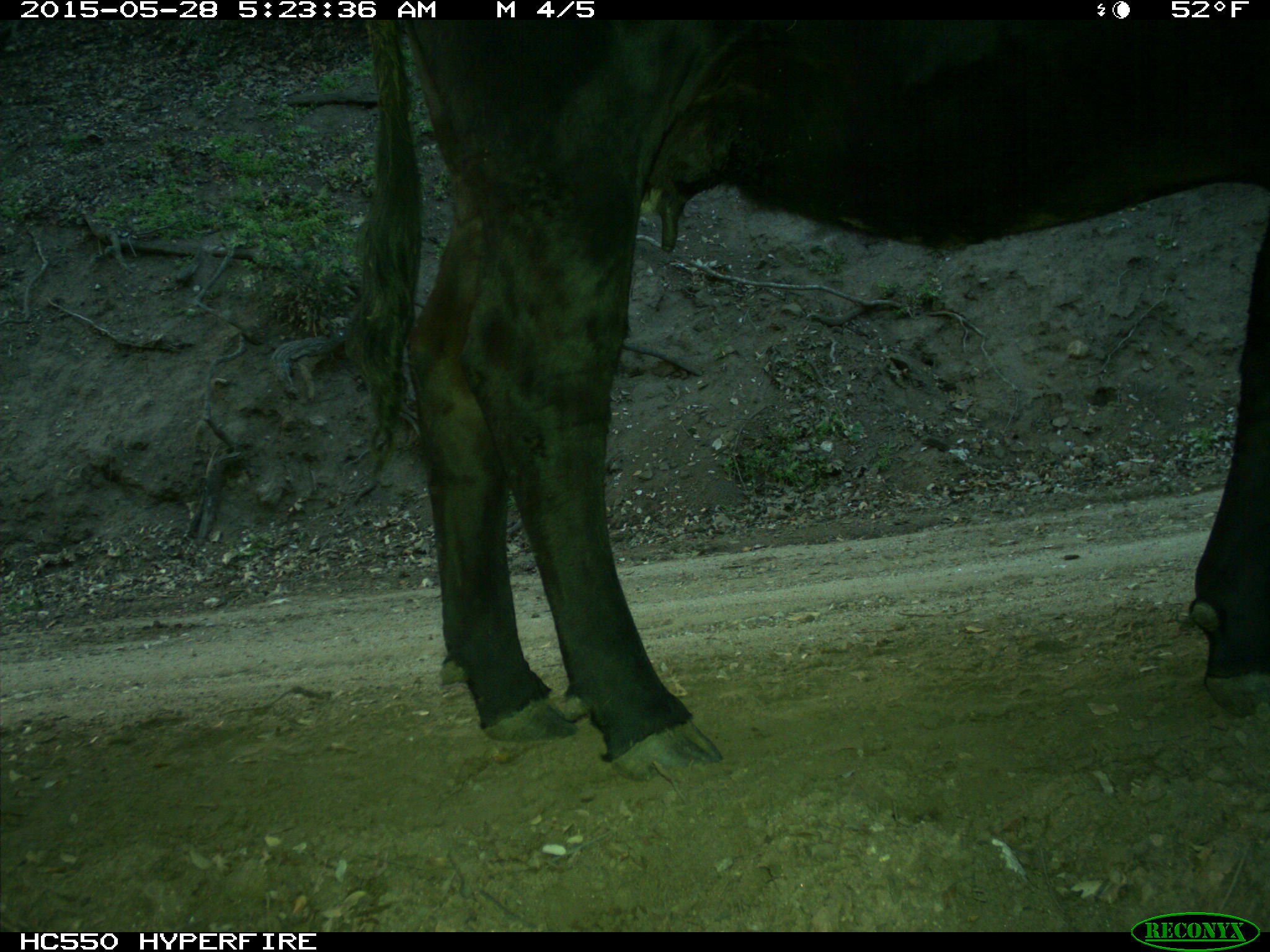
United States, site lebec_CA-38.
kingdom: Animalia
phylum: Chordata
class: Mammalia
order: Artiodactyla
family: Bovidae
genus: Bos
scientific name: Bos taurus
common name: domestic cow